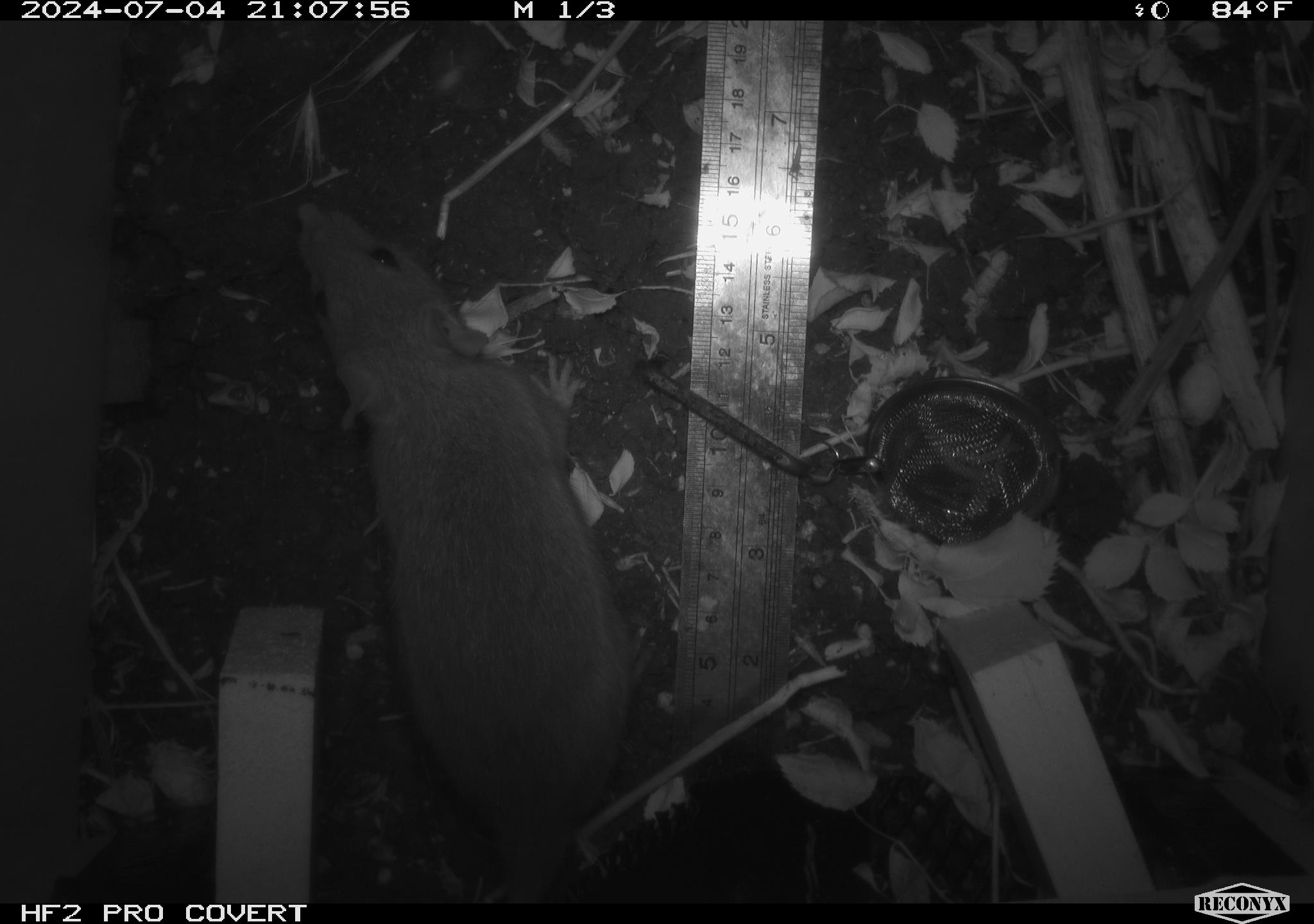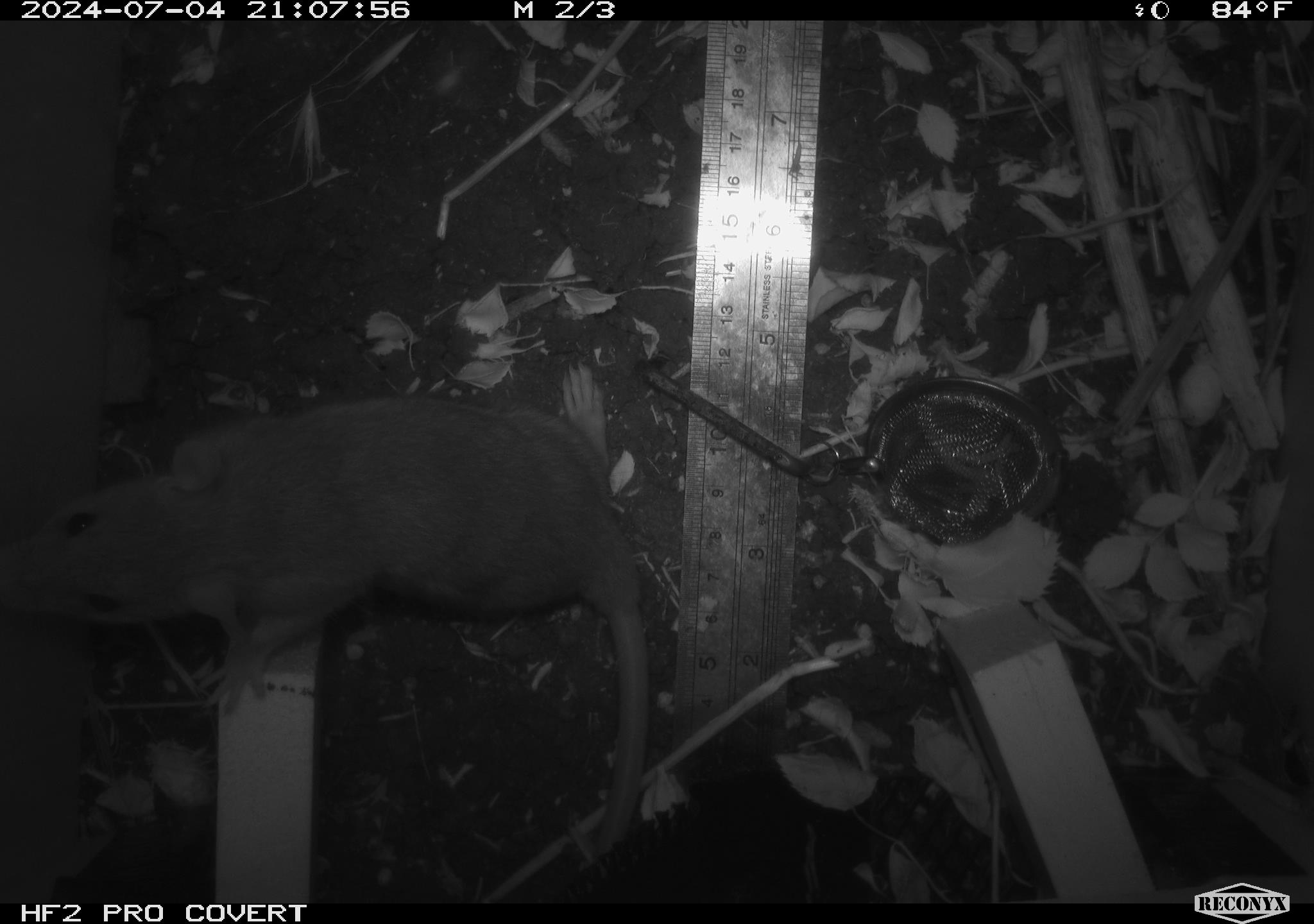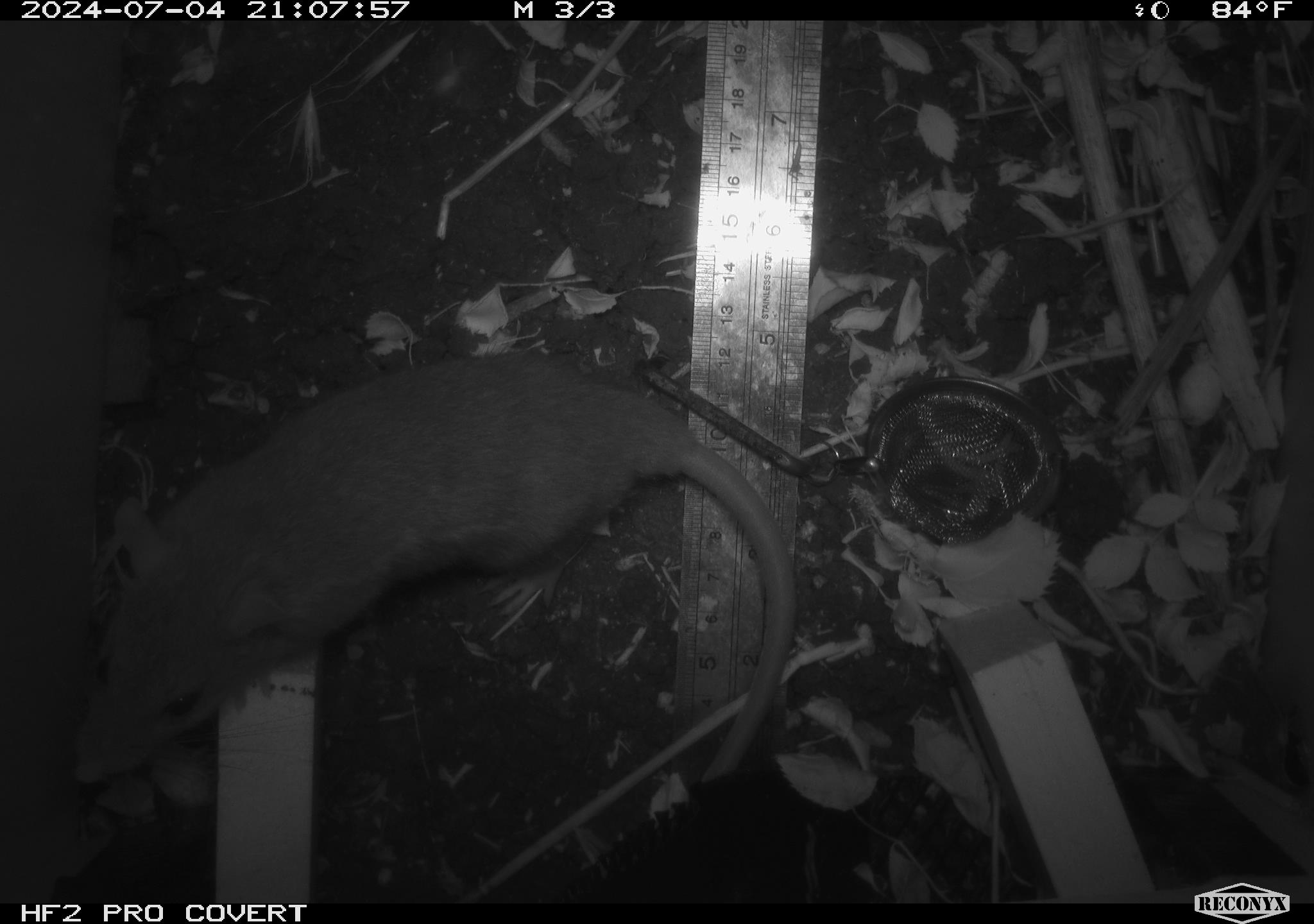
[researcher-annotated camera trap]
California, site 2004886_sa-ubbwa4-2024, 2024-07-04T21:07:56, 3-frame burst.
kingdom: Animalia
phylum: Chordata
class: Mammalia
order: Rodentia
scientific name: Rodentia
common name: woodrat or rat or mouse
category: woodrat or rat or mouse species